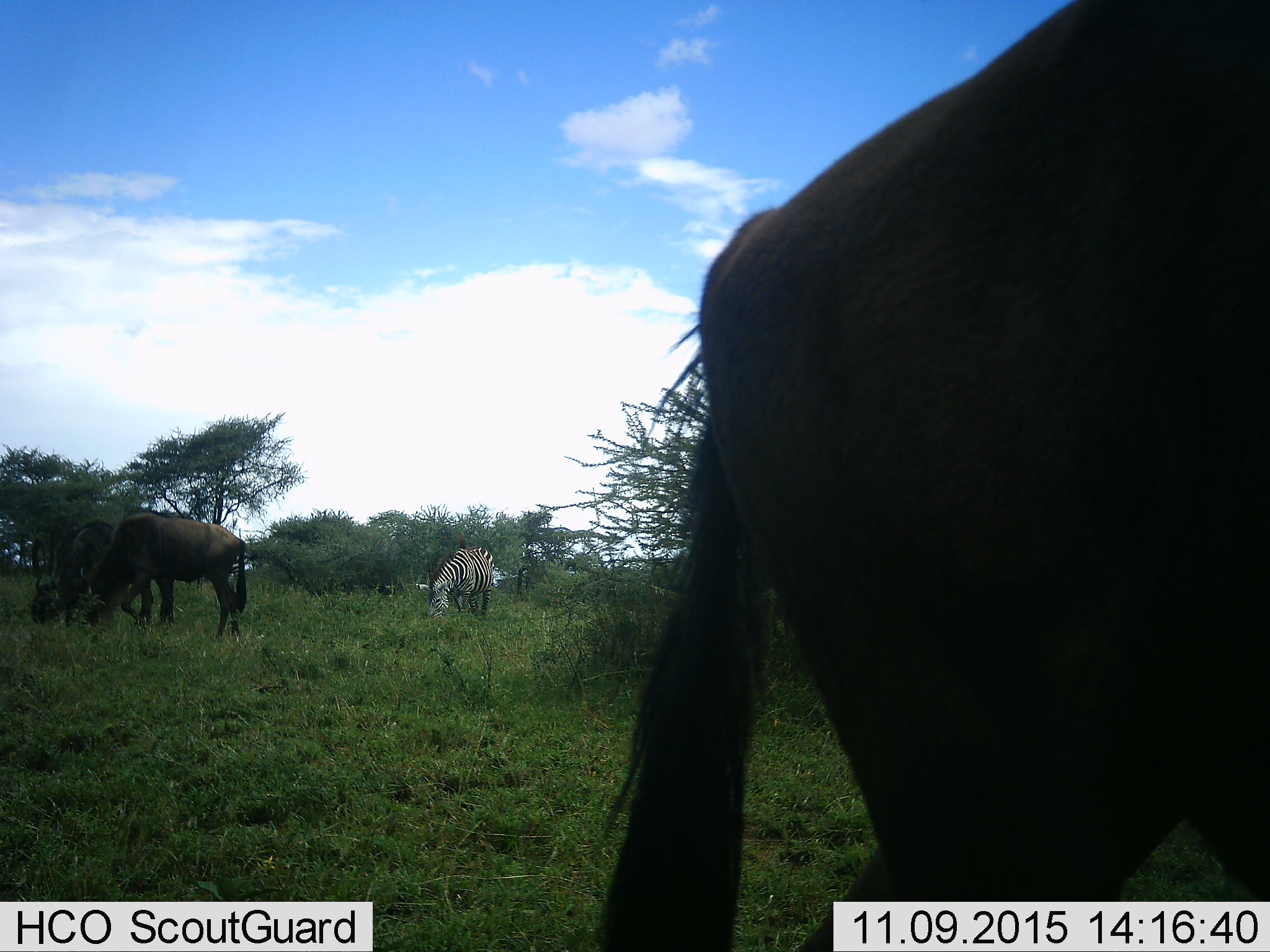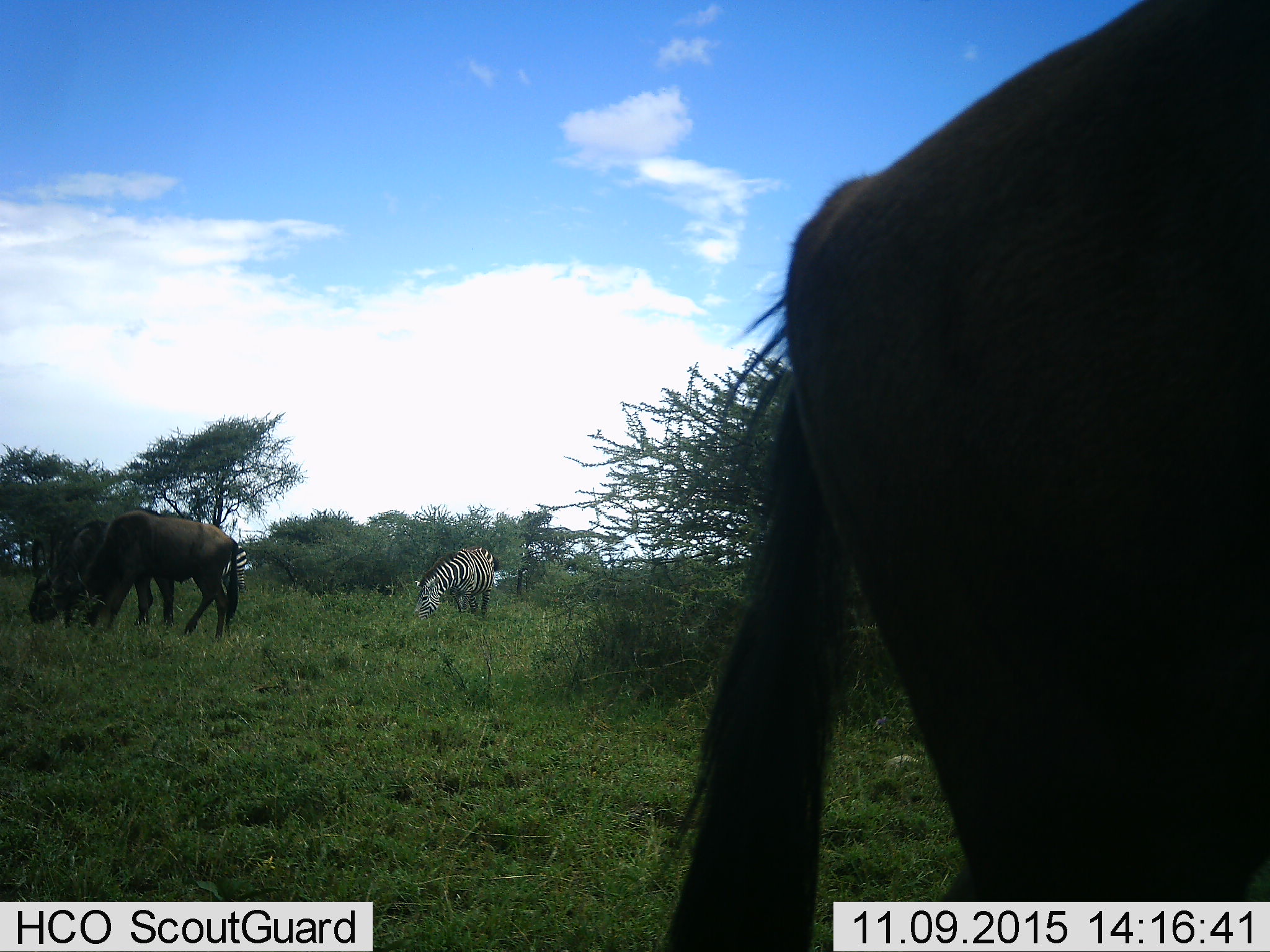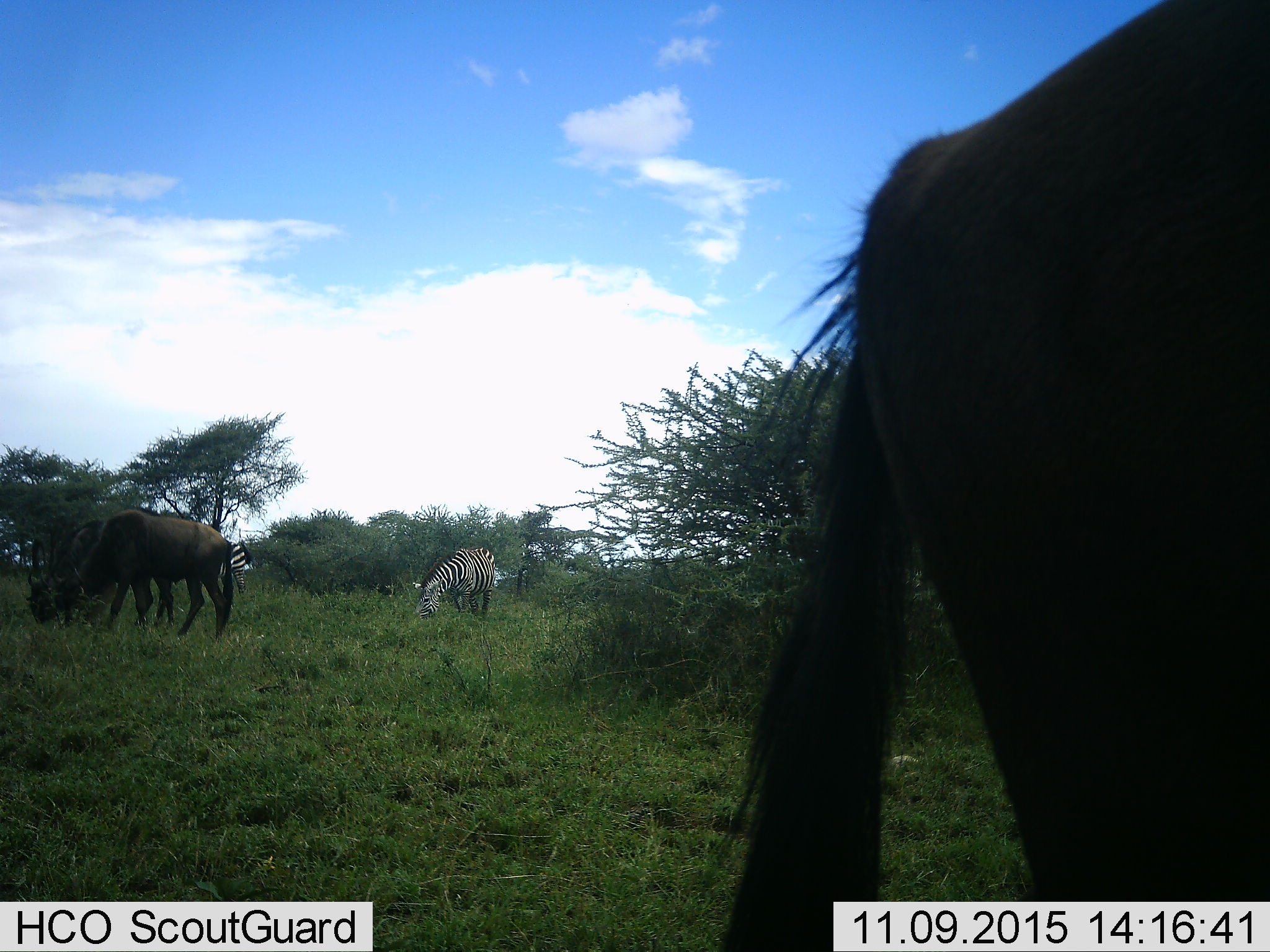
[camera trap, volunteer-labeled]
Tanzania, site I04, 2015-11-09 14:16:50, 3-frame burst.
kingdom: Animalia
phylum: Chordata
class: Mammalia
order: Artiodactyla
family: Bovidae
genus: Connochaetes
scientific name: Connochaetes taurinus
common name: blue wildebeest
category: wildebeest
Wildebeest (blue wildebeest) (Connochaetes taurinus), count 3. Behavior (volunteer vote fractions): standing 43%, resting 14%, moving 29%, interacting 0%. Young present (vote fraction): 0%. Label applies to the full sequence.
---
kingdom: Animalia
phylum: Chordata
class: Mammalia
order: Perissodactyla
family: Equidae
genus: Equus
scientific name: Equus quagga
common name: plains zebra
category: zebra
Zebra (plains zebra) (Equus quagga), count 1. Behavior (volunteer vote fractions): standing 10%, resting 0%, moving 0%, interacting 0%. Young present (vote fraction): 0%. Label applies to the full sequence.